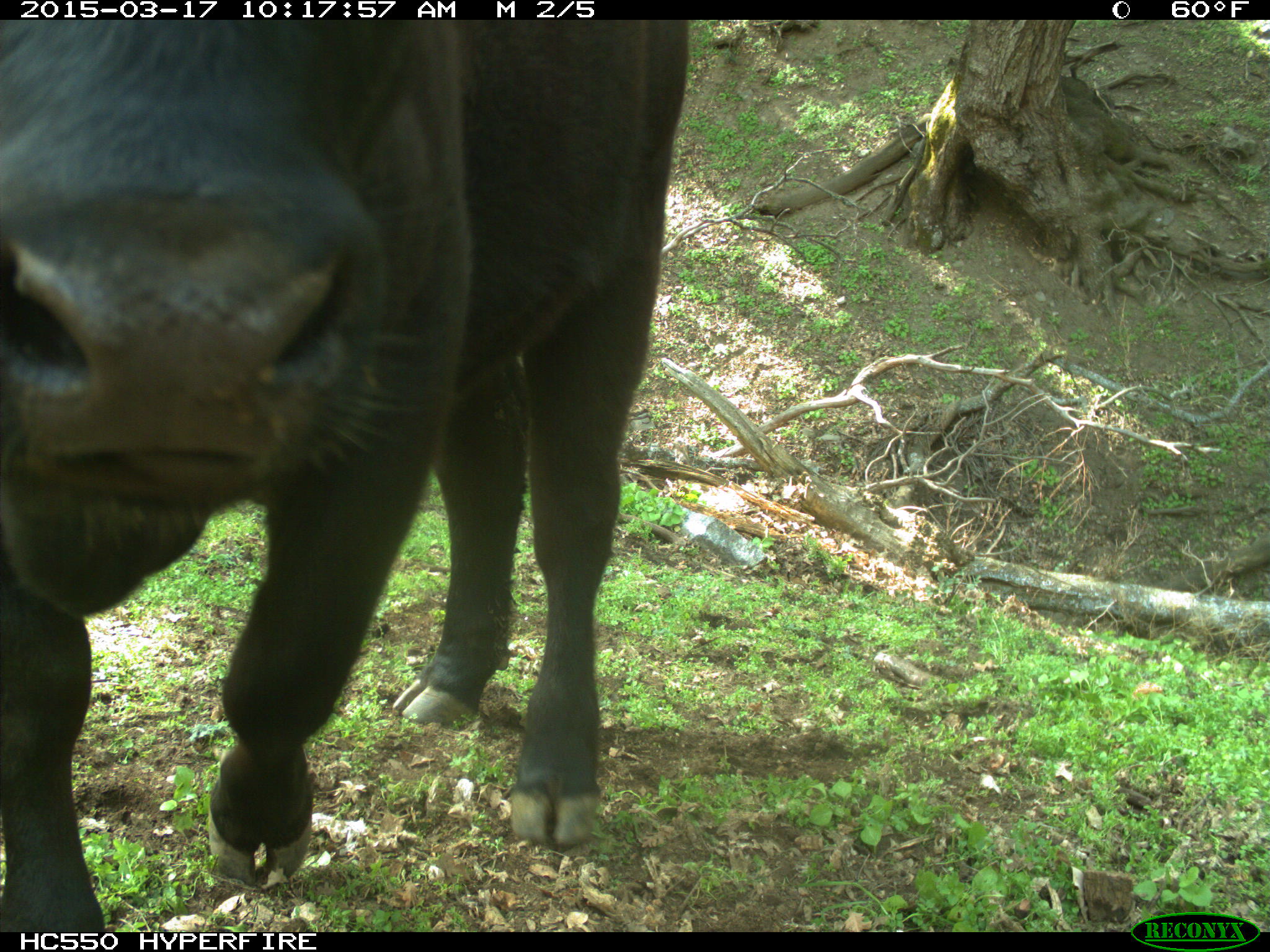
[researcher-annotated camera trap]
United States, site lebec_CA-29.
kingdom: Animalia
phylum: Chordata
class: Mammalia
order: Artiodactyla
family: Bovidae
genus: Bos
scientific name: Bos taurus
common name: domestic cow